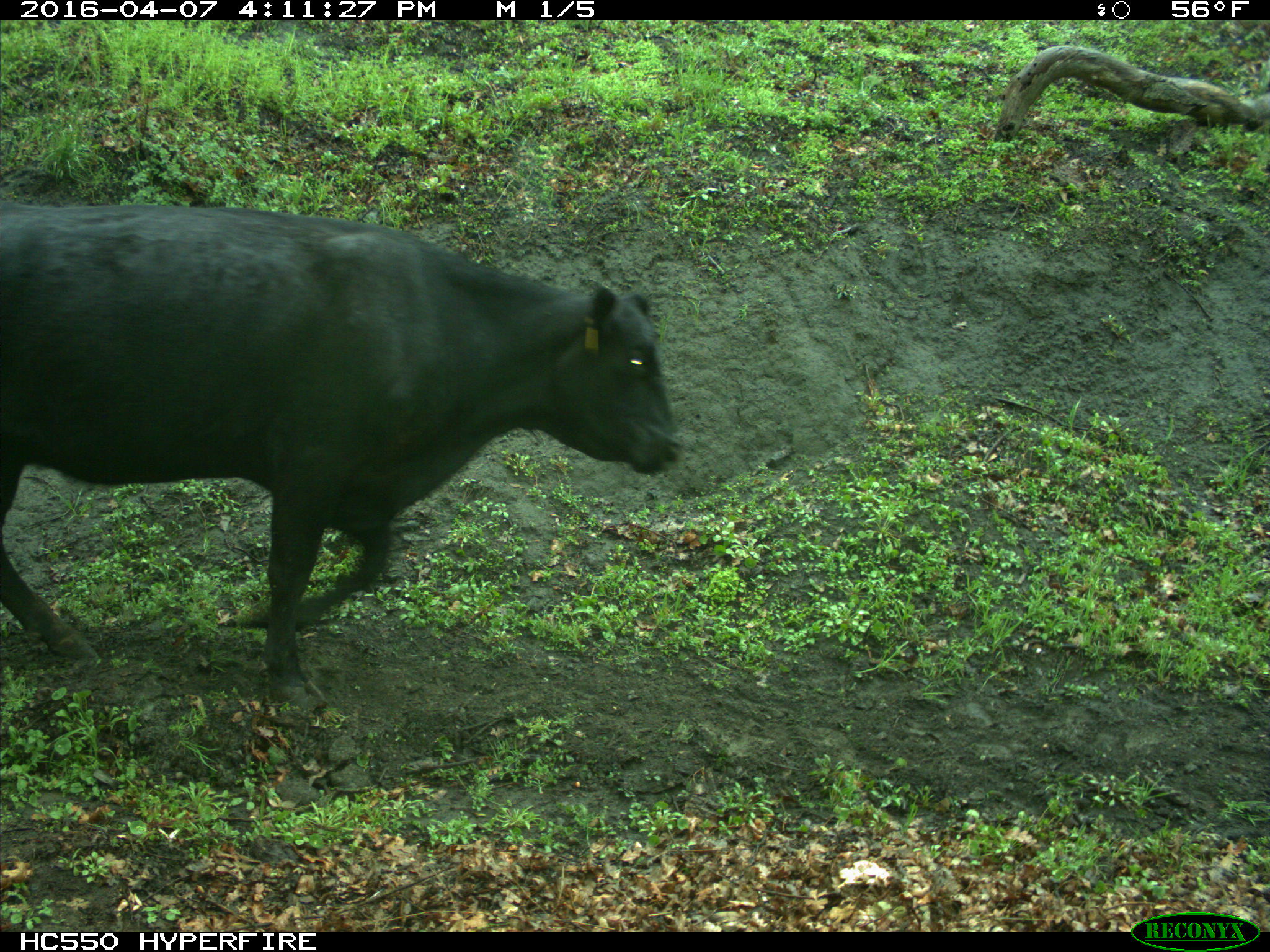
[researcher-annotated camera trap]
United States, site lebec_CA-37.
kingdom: Animalia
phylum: Chordata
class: Mammalia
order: Artiodactyla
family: Bovidae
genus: Bos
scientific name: Bos taurus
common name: domestic cow